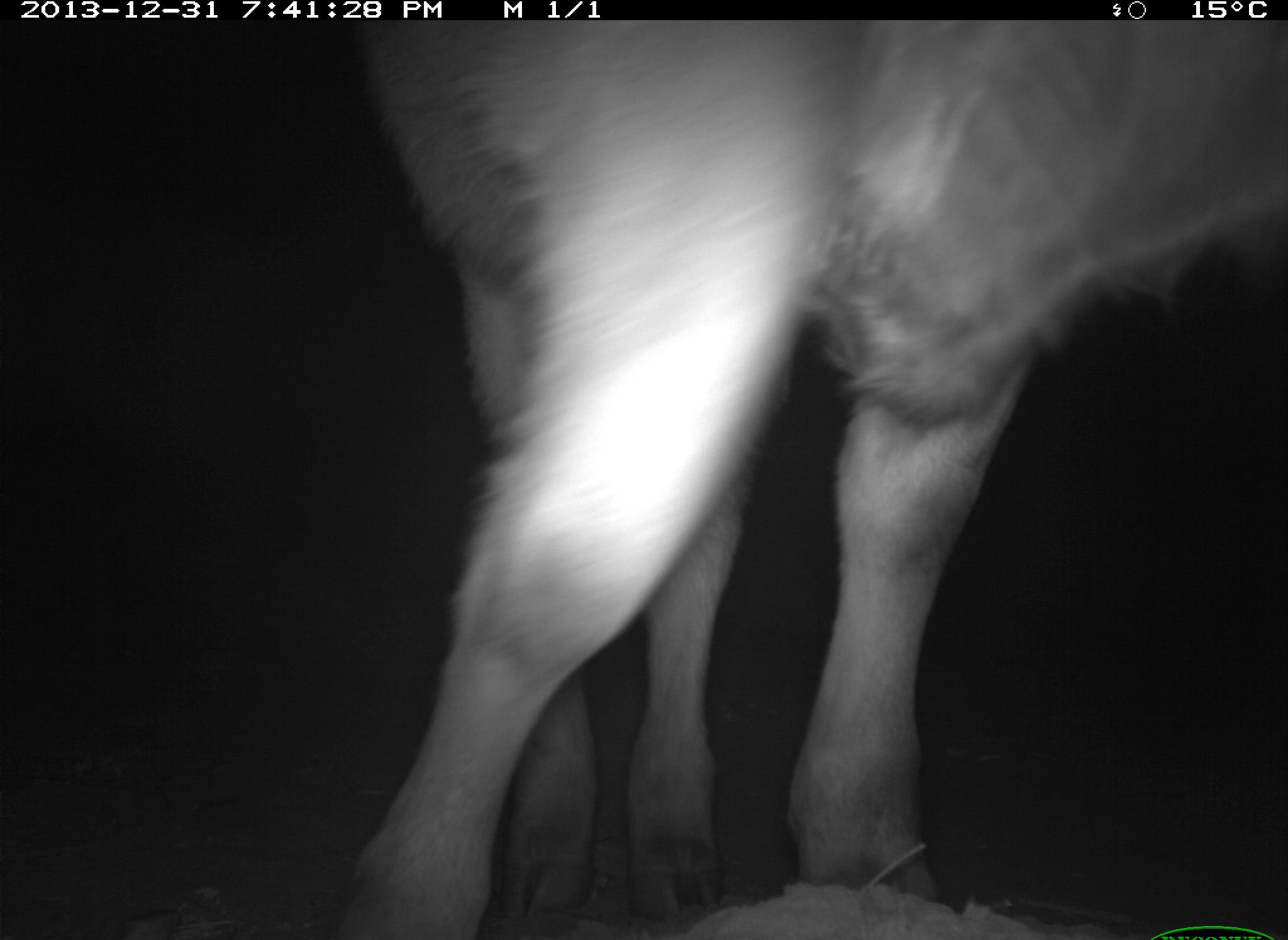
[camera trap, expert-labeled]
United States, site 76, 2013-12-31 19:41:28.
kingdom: Animalia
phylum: Chordata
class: Mammalia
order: Artiodactyla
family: Bovidae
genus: Bos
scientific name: Bos taurus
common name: cow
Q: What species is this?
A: Cow (Bos taurus).